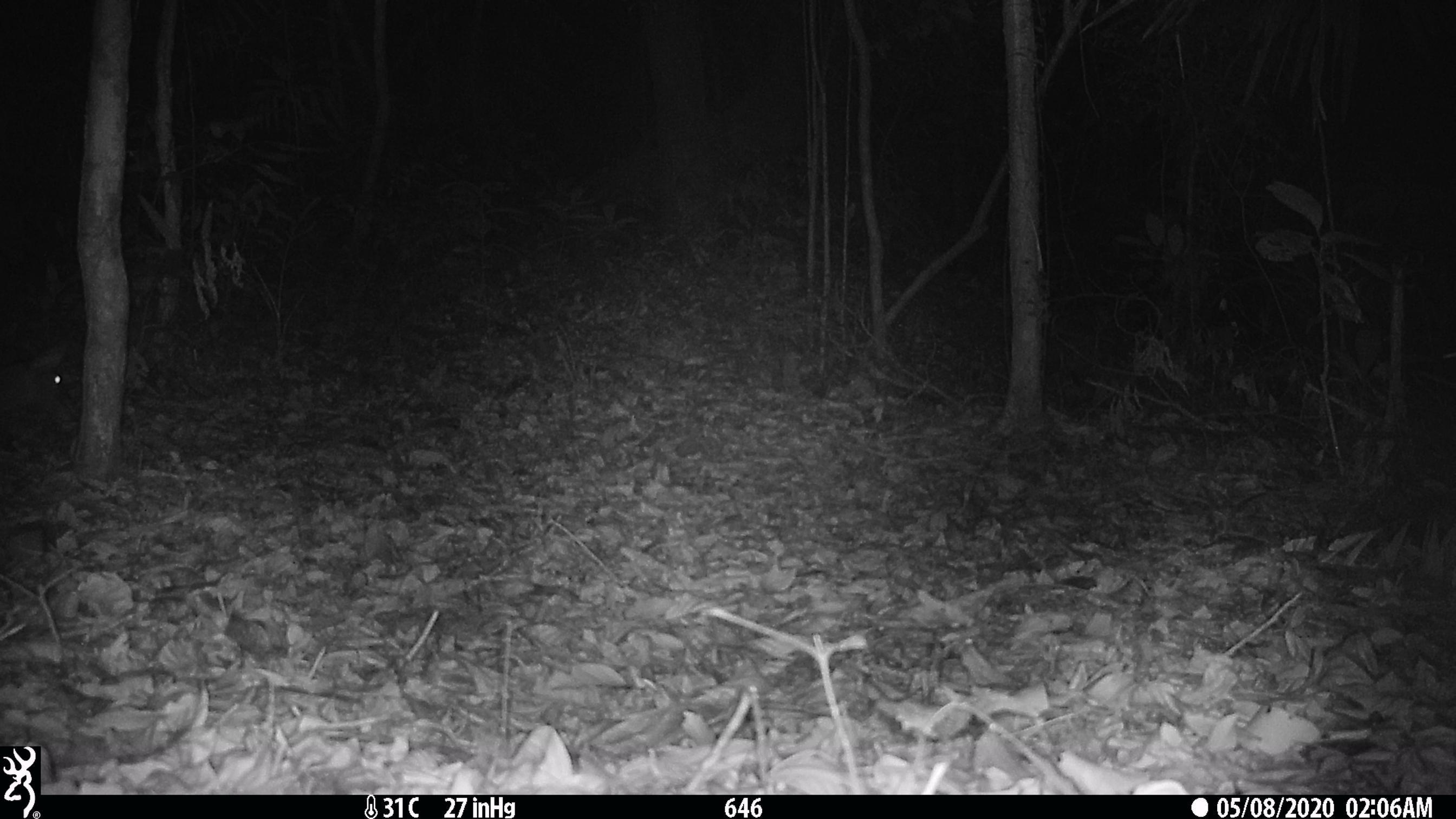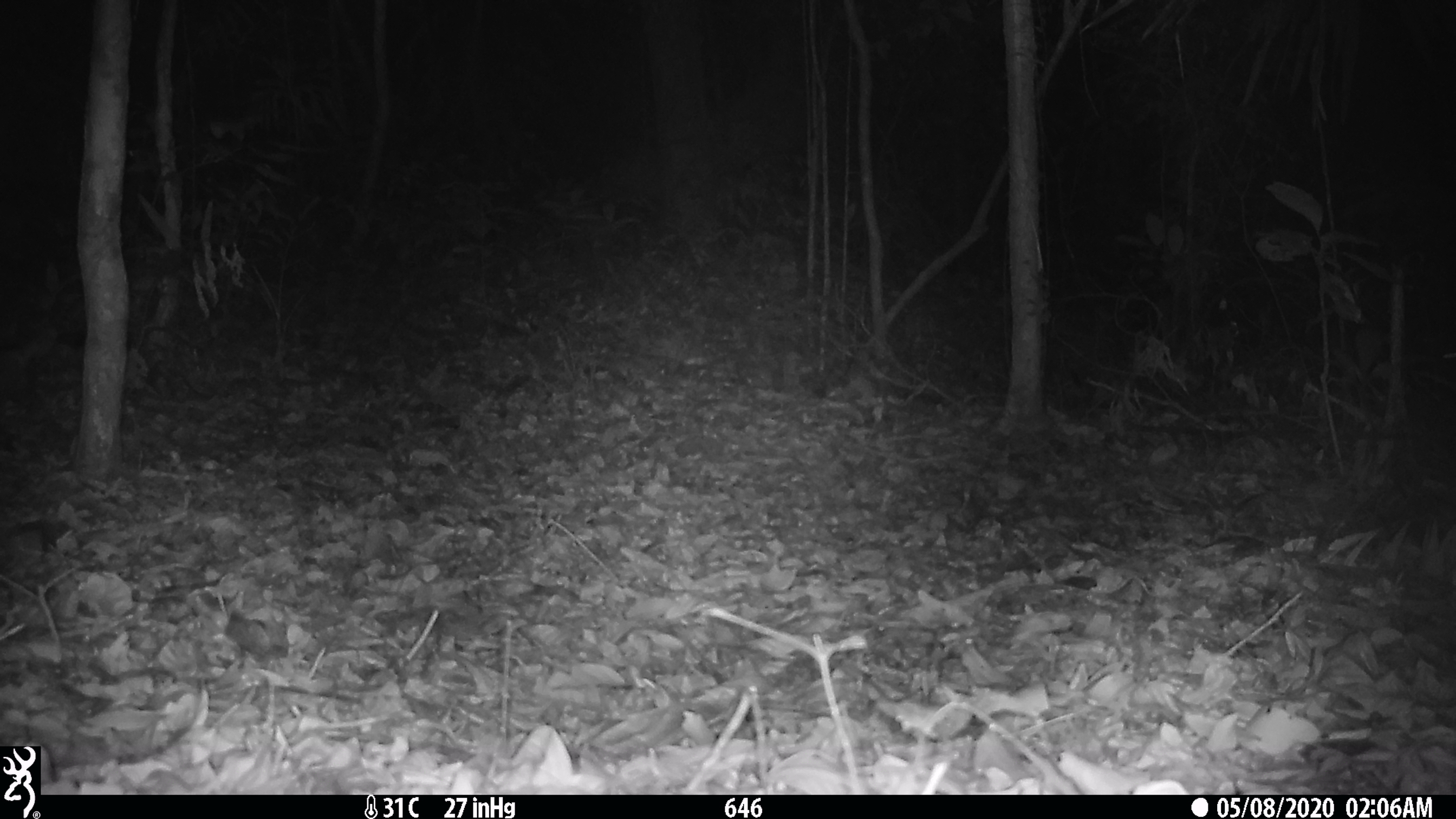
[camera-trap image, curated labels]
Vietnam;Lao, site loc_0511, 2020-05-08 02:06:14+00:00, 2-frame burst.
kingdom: Animalia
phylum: Chordata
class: Mammalia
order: Artiodactyla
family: Cervidae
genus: Muntiacus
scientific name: Muntiacus vuquangensis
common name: large-antlered muntjac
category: large antlered muntjac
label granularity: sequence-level